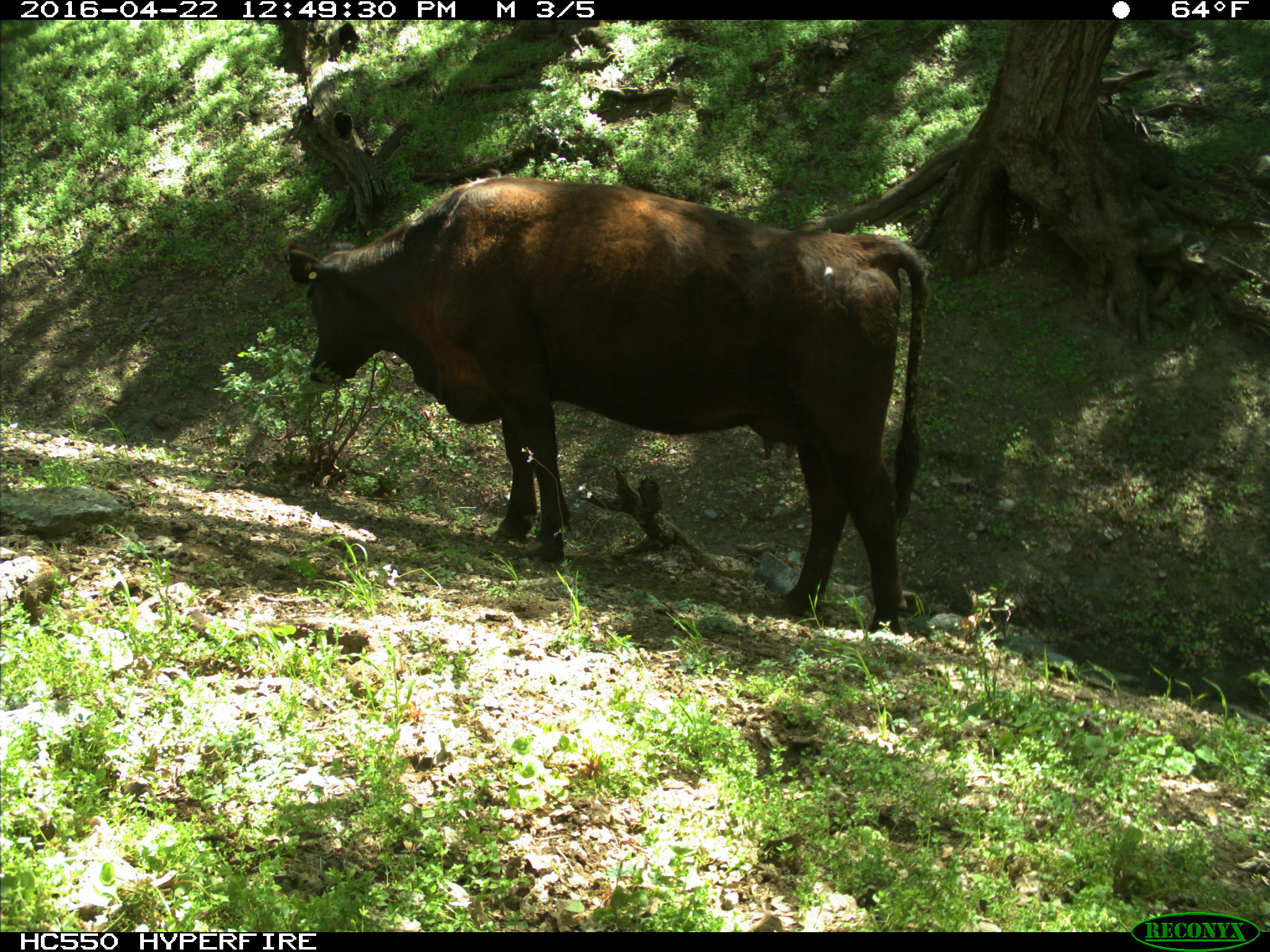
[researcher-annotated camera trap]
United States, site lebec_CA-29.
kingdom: Animalia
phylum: Chordata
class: Mammalia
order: Artiodactyla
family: Bovidae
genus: Bos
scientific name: Bos taurus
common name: domestic cow